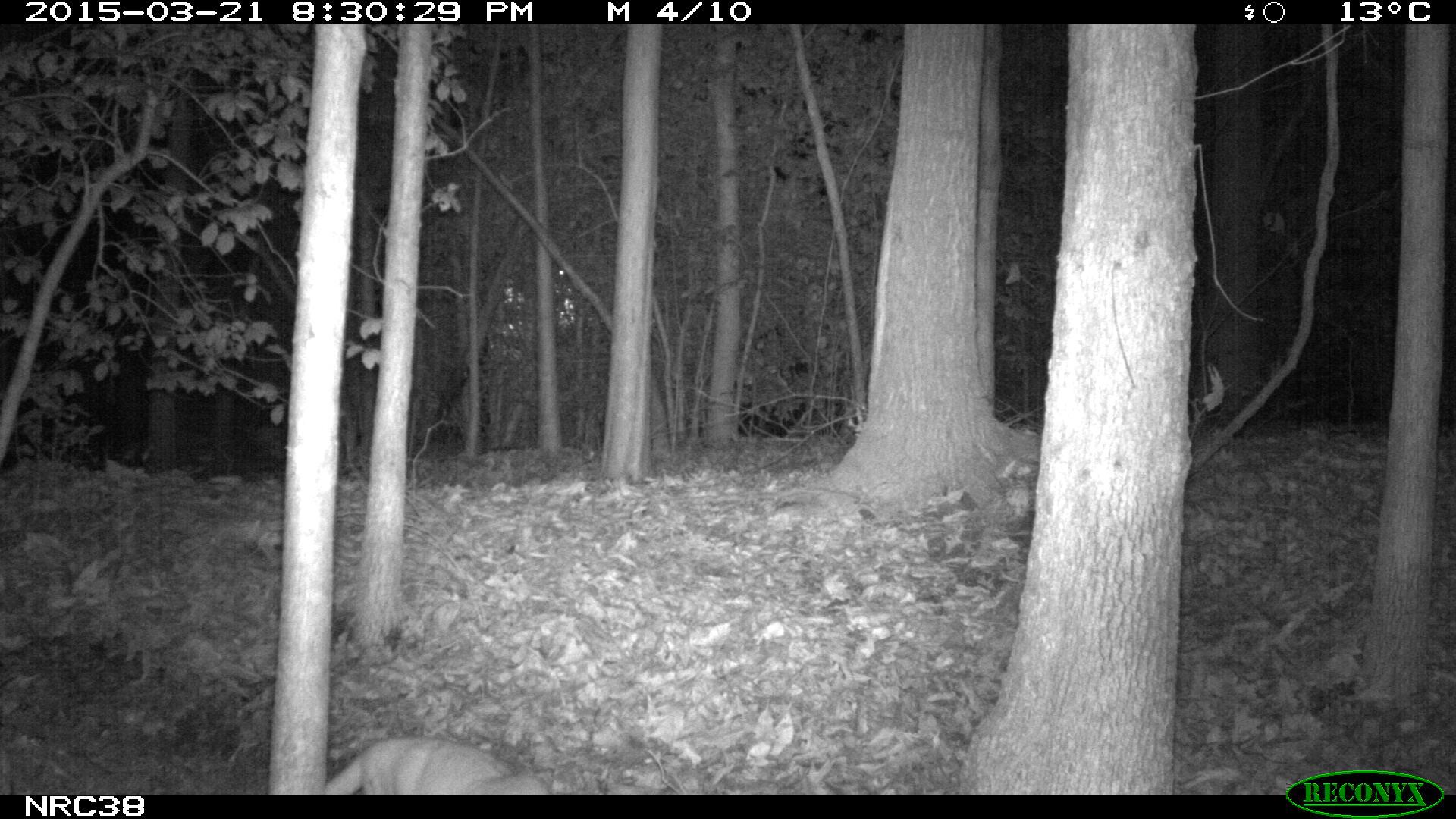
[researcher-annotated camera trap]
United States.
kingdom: Animalia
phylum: Chordata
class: Mammalia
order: Carnivora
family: Felidae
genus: Felis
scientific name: Felis catus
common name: domestic cat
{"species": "Domestic Cat (Felis catus)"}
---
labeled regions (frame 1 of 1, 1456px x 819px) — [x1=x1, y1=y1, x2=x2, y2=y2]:
Domestic Cat: [x1=308, y1=724, x2=578, y2=797]